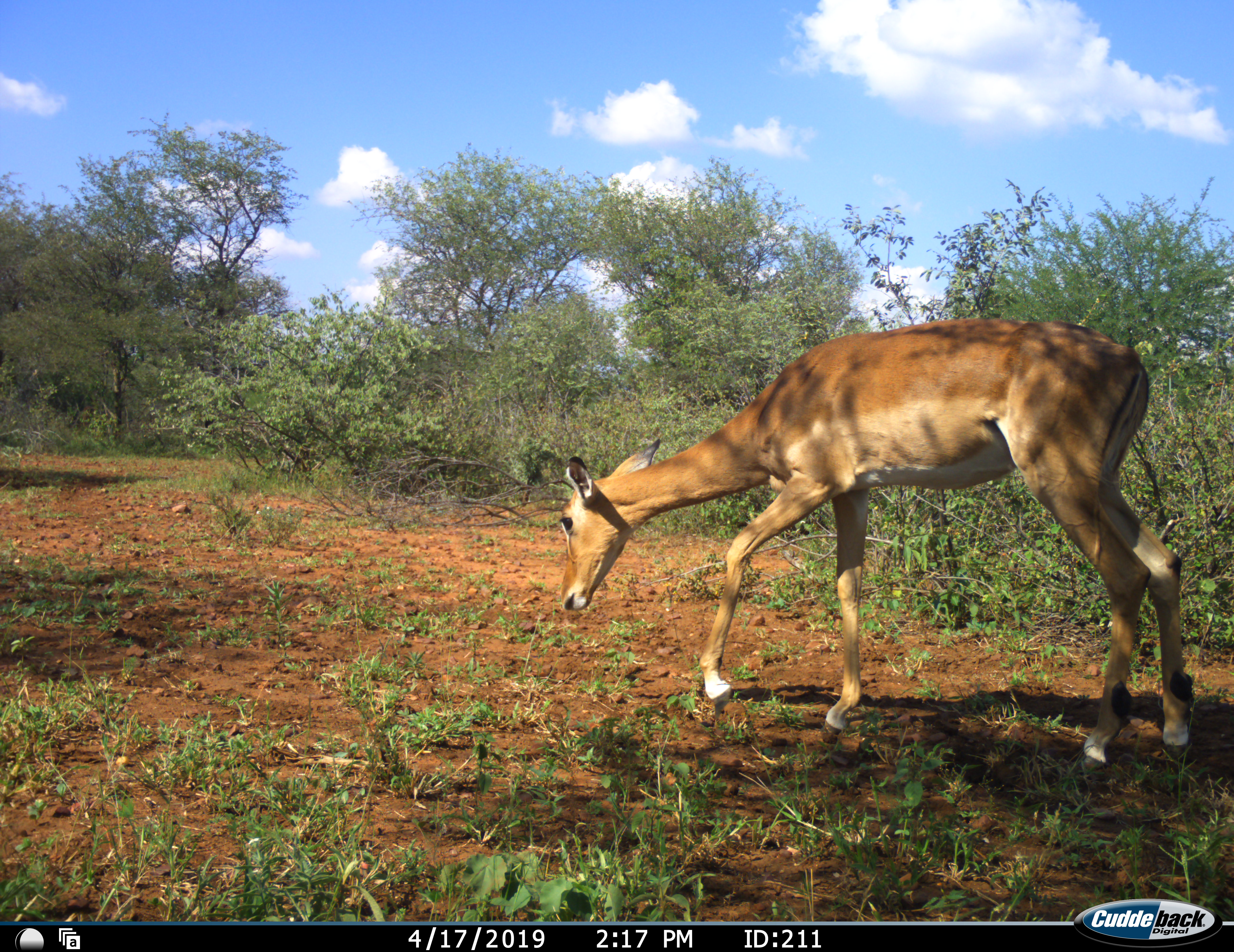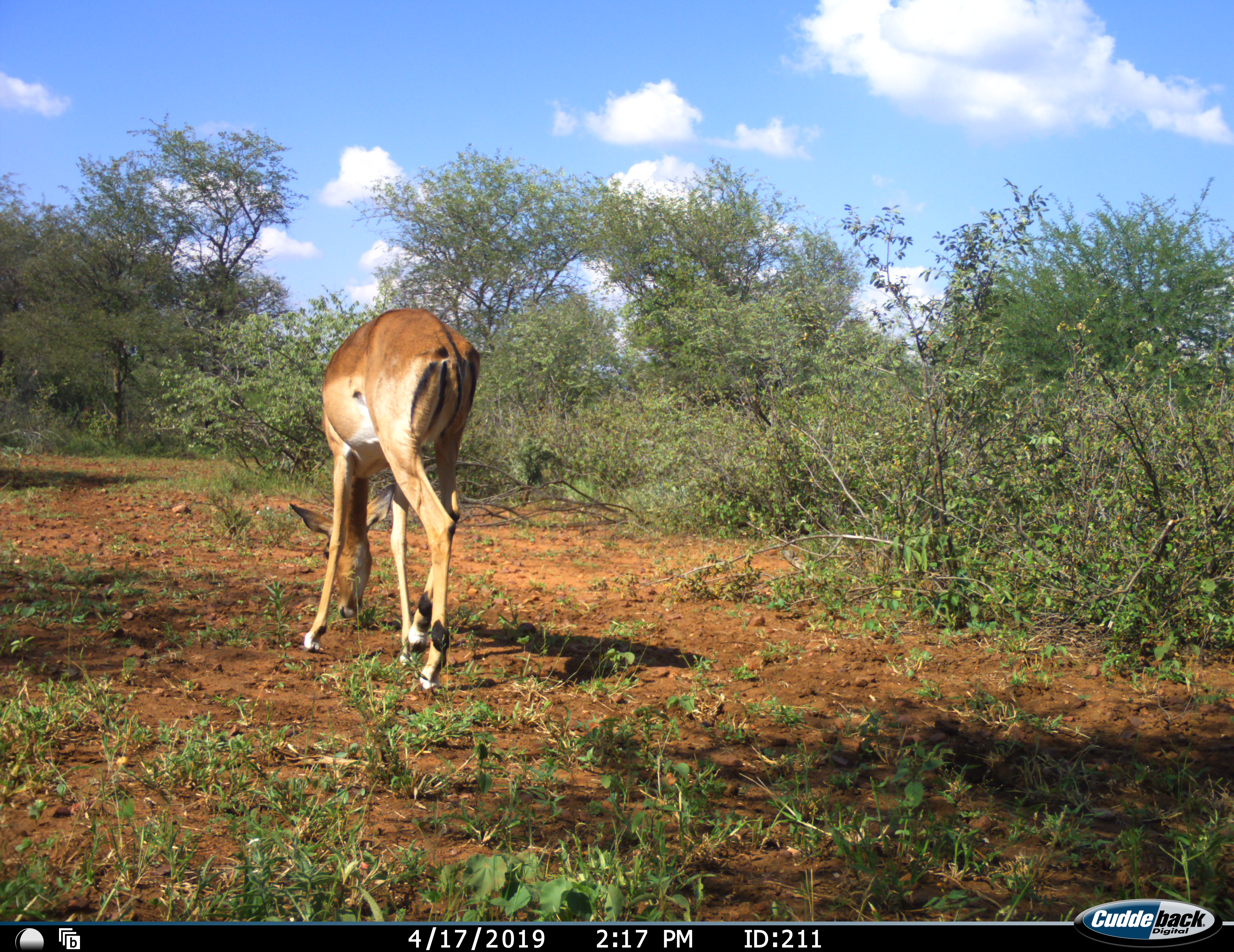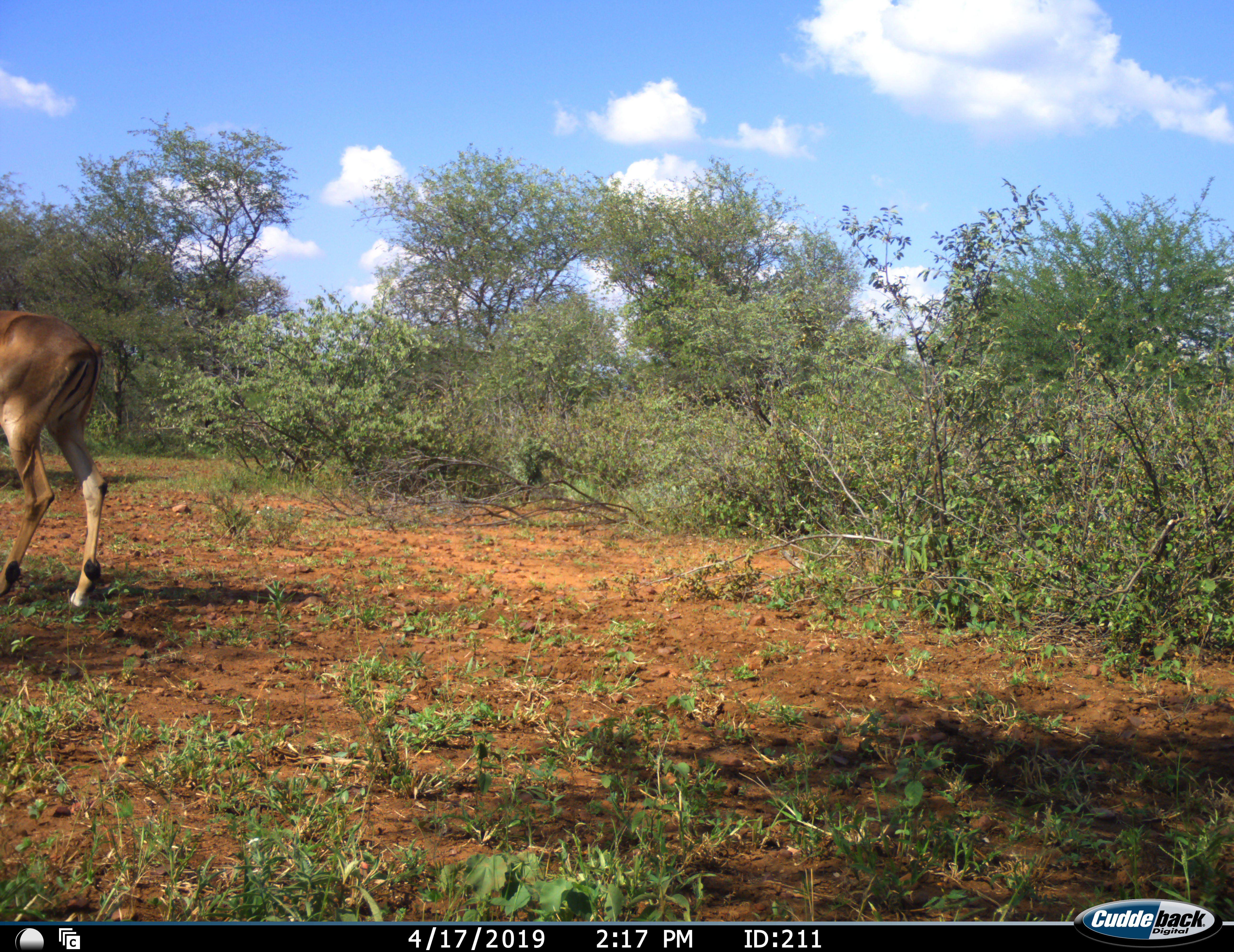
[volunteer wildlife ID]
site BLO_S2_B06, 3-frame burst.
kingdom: Animalia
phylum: Chordata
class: Mammalia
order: Artiodactyla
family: Bovidae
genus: Aepyceros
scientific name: Aepyceros melampus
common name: impala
Impala (Aepyceros melampus), count 1. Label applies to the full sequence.